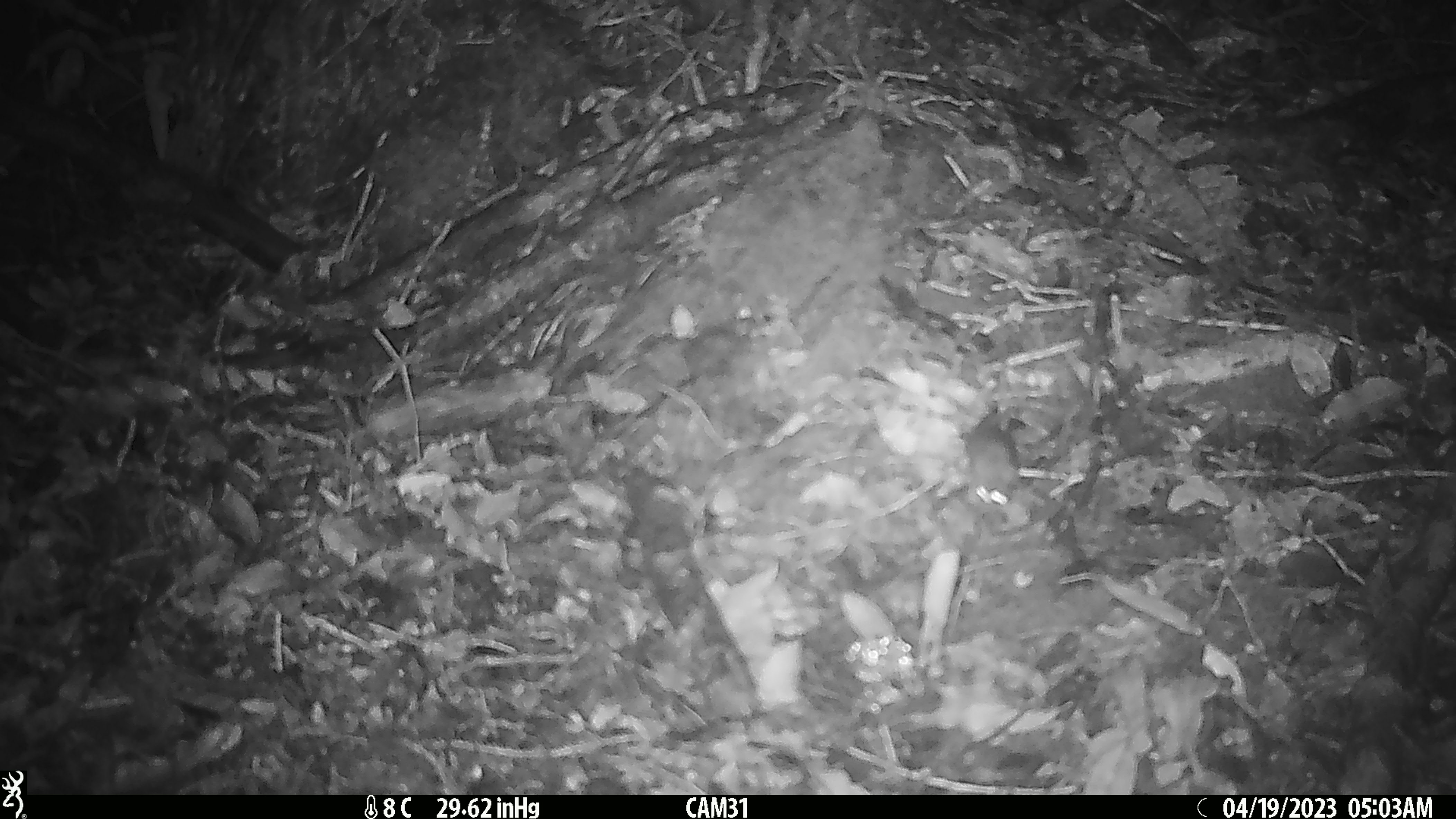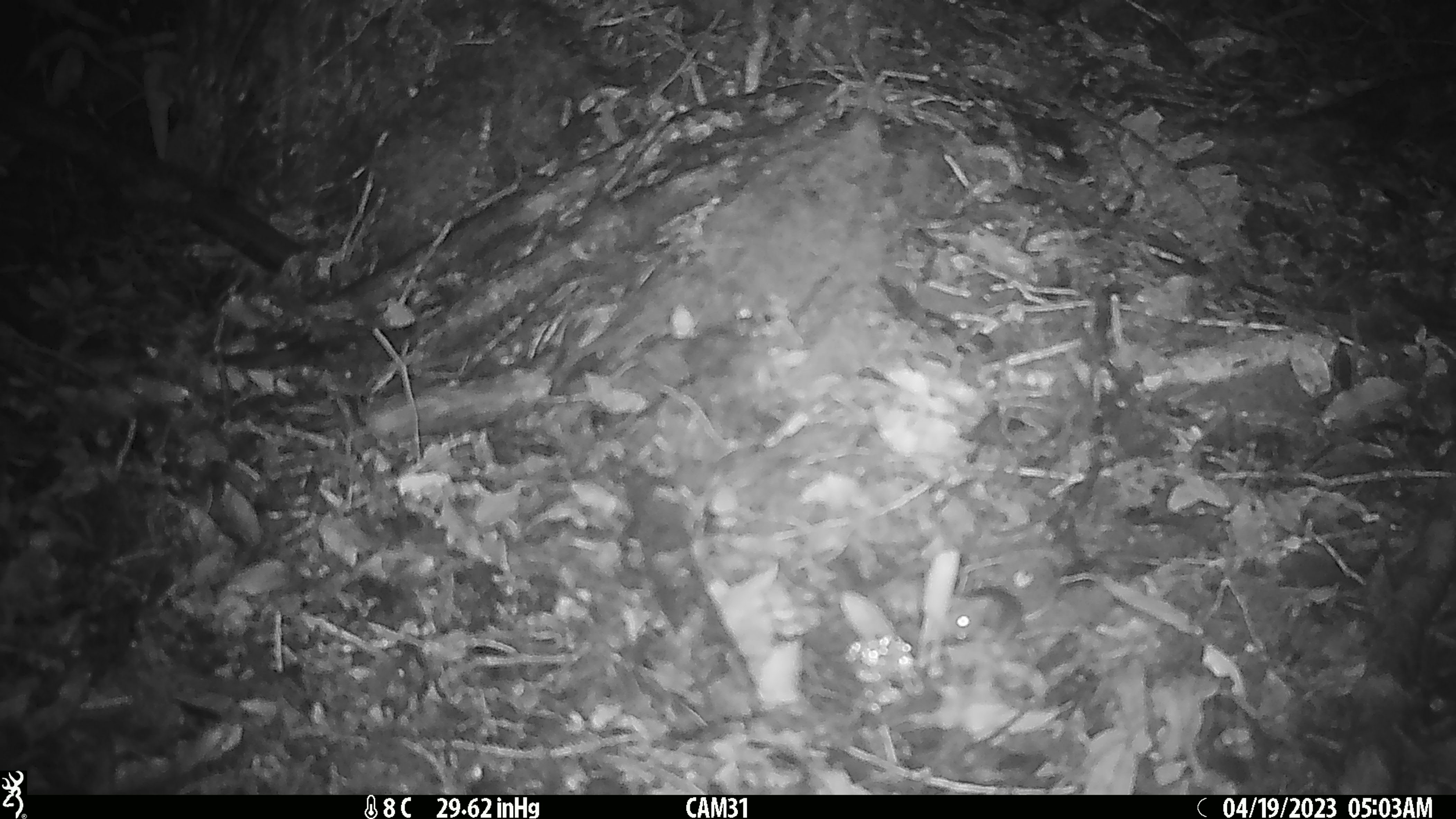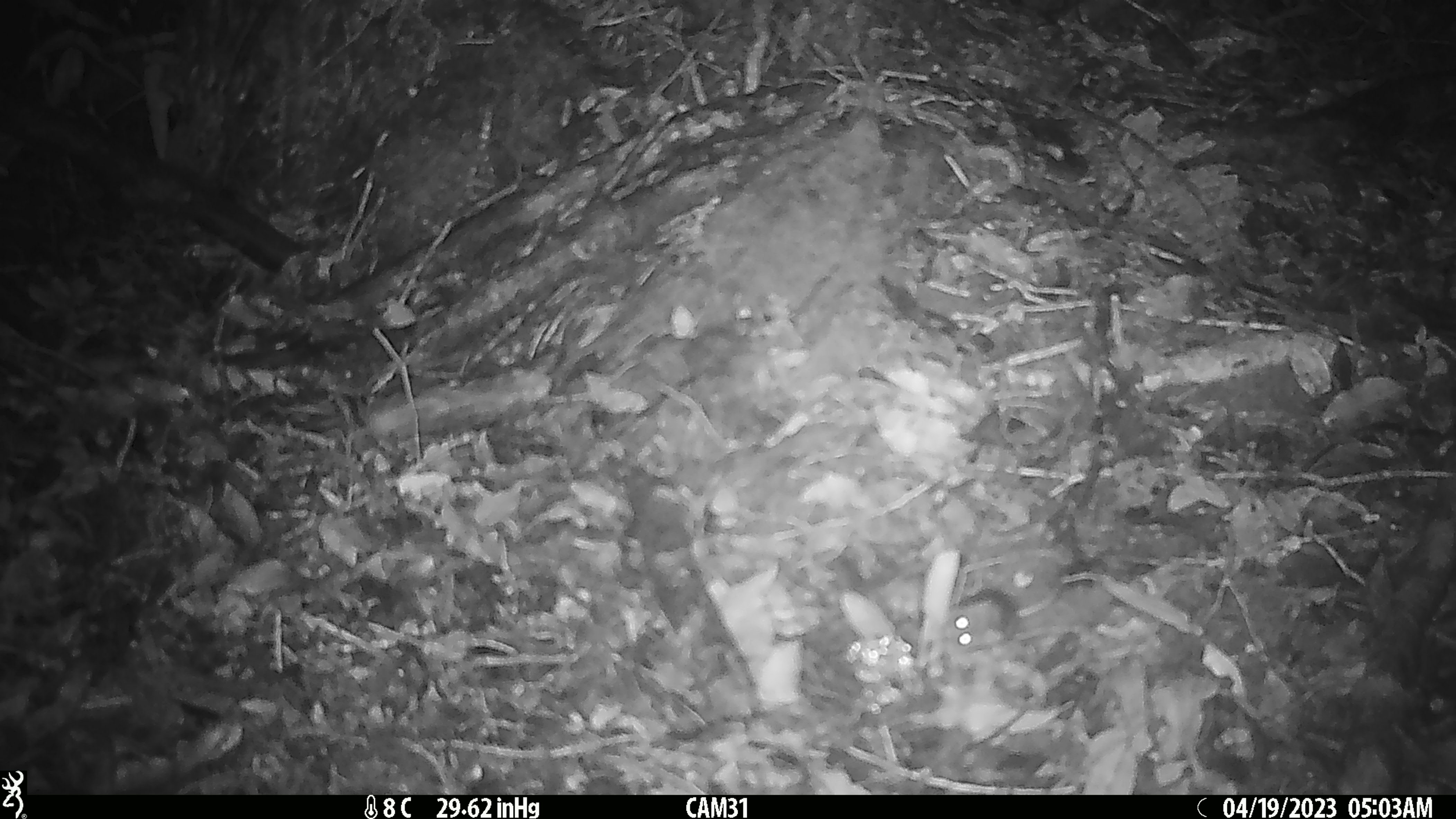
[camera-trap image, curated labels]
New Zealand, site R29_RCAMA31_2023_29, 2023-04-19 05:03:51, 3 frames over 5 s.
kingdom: Animalia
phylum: Chordata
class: Mammalia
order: Rodentia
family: Muridae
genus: Mus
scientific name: Mus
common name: mouse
Mouse (Mus).